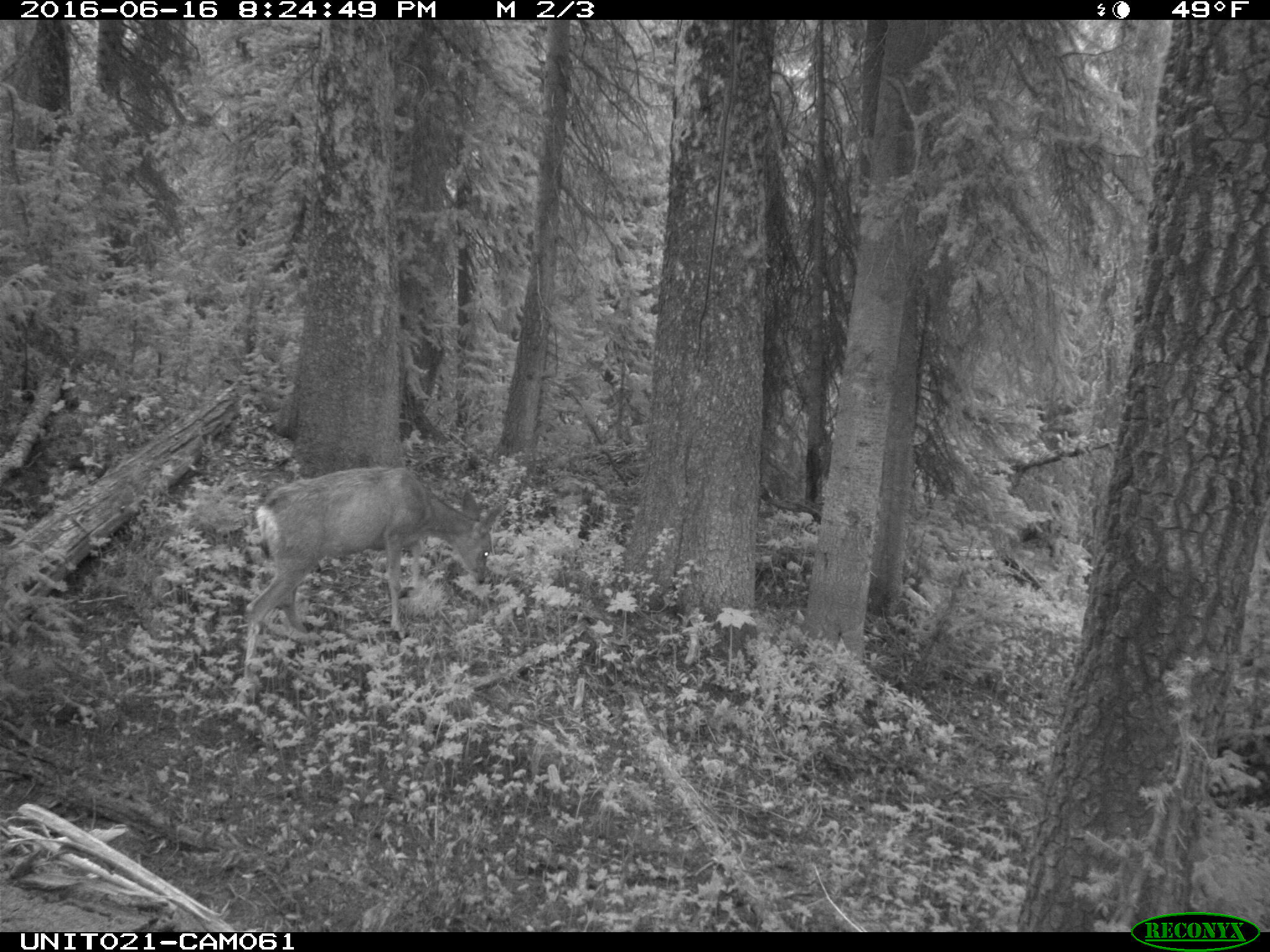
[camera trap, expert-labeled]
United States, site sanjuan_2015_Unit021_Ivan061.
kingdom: Animalia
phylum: Chordata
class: Mammalia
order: Artiodactyla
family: Cervidae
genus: Odocoileus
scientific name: Odocoileus hemionus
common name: mule deer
Odocoileus hemionus (mule deer).